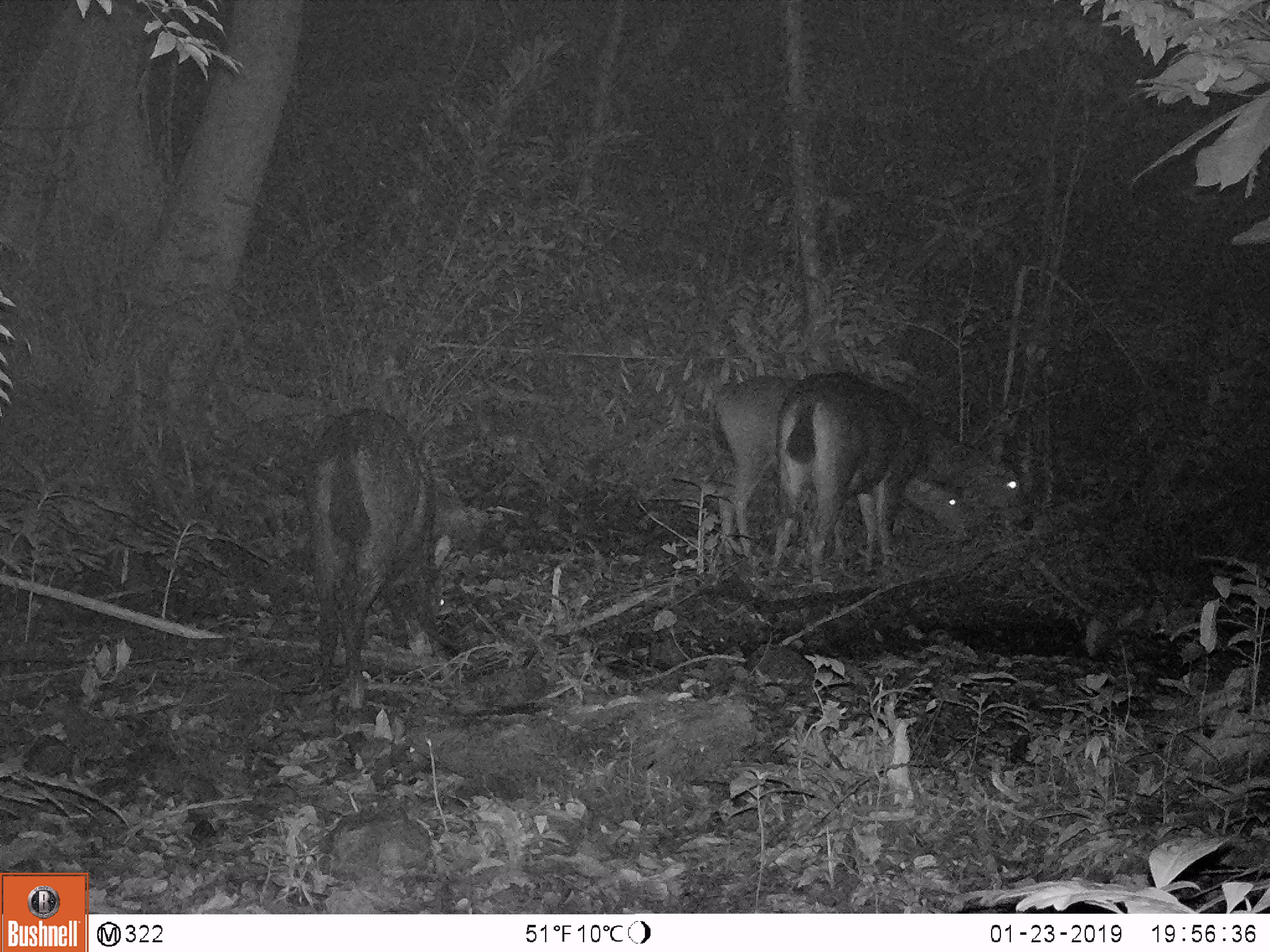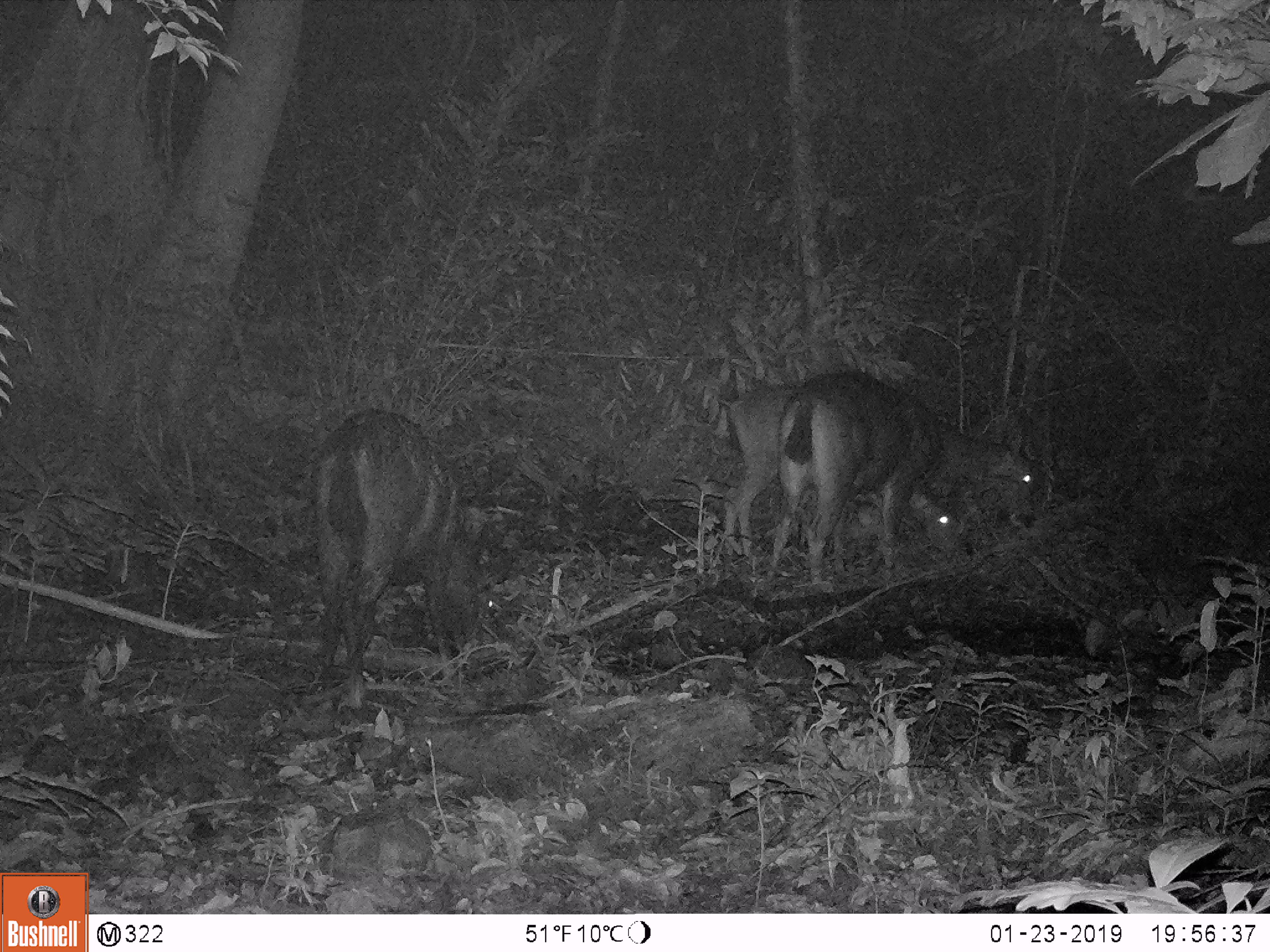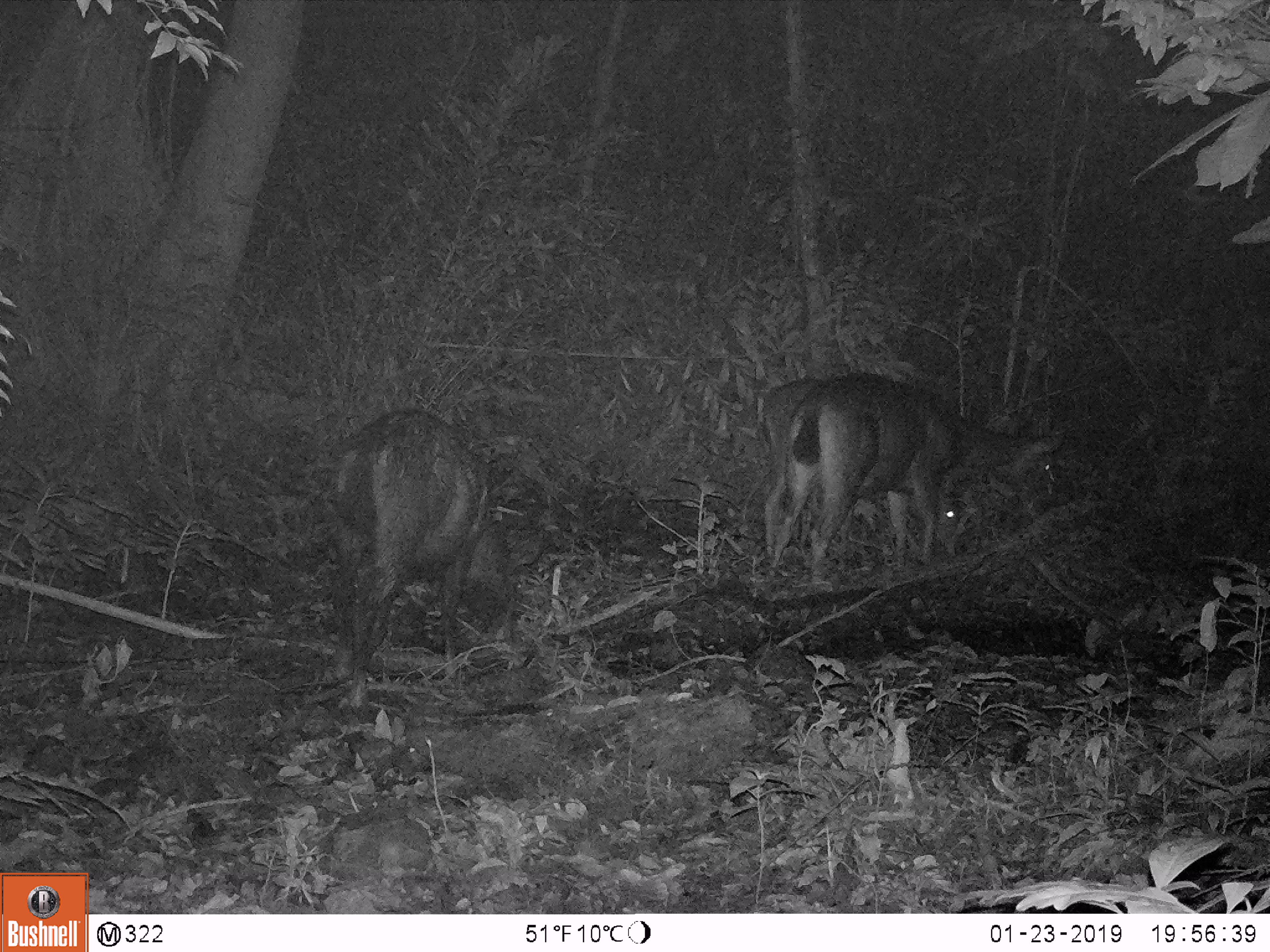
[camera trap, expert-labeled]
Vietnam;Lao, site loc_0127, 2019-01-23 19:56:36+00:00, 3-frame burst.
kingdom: Animalia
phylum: Chordata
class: Mammalia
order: Artiodactyla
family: Cervidae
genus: Rusa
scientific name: Rusa unicolor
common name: sambar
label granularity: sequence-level